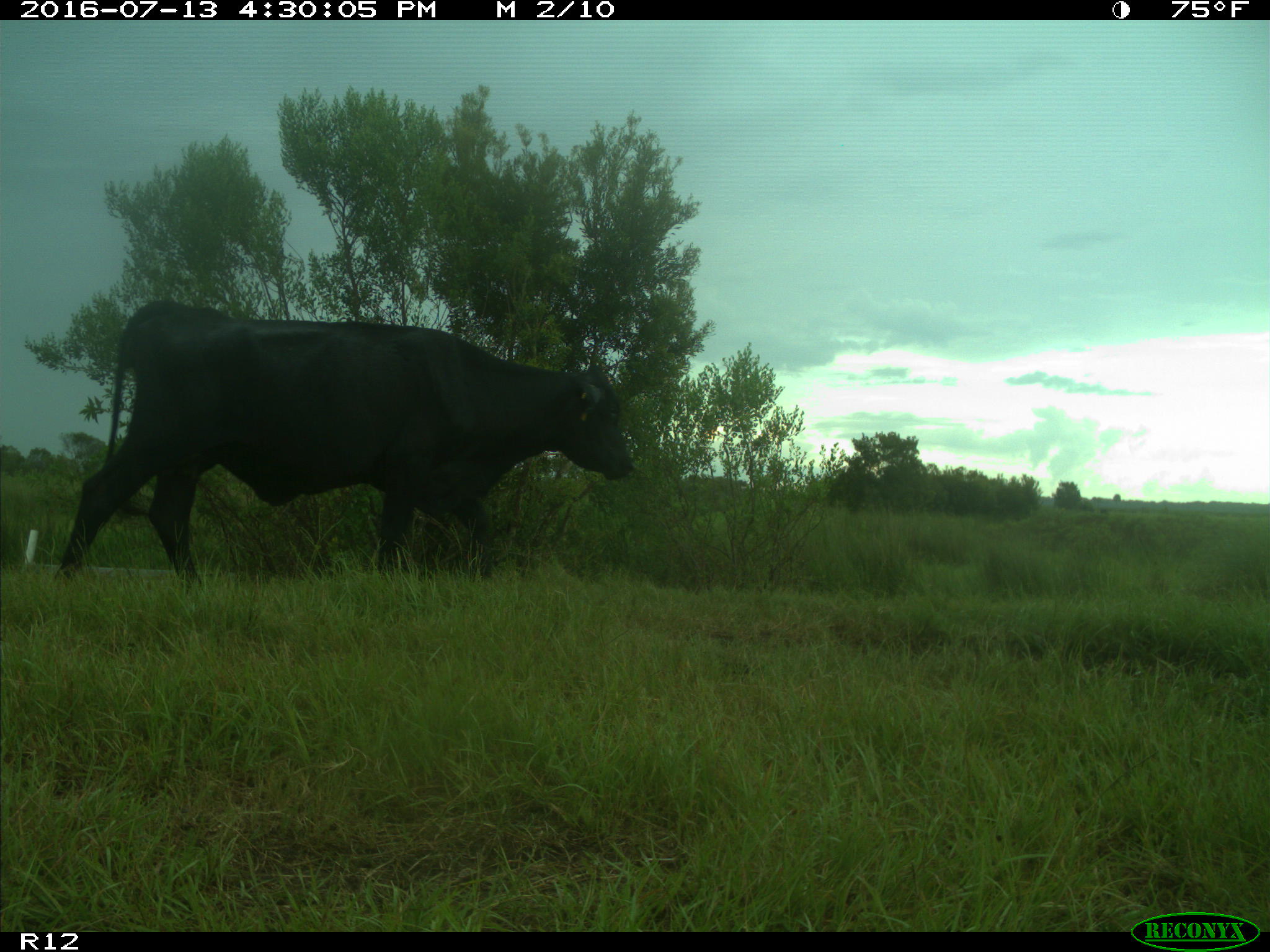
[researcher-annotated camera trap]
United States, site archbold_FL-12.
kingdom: Animalia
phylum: Chordata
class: Mammalia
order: Artiodactyla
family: Bovidae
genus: Bos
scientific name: Bos taurus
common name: domestic cow